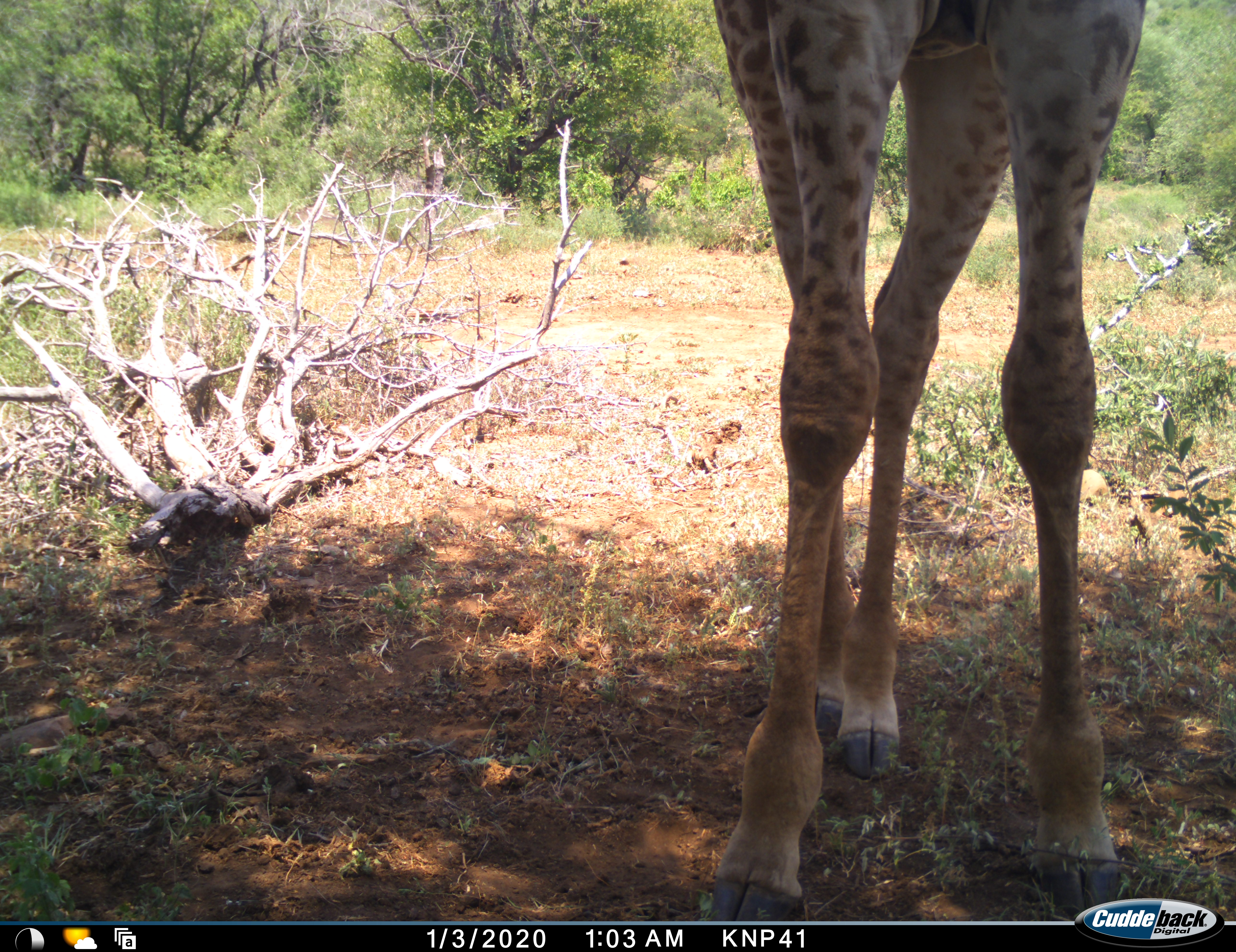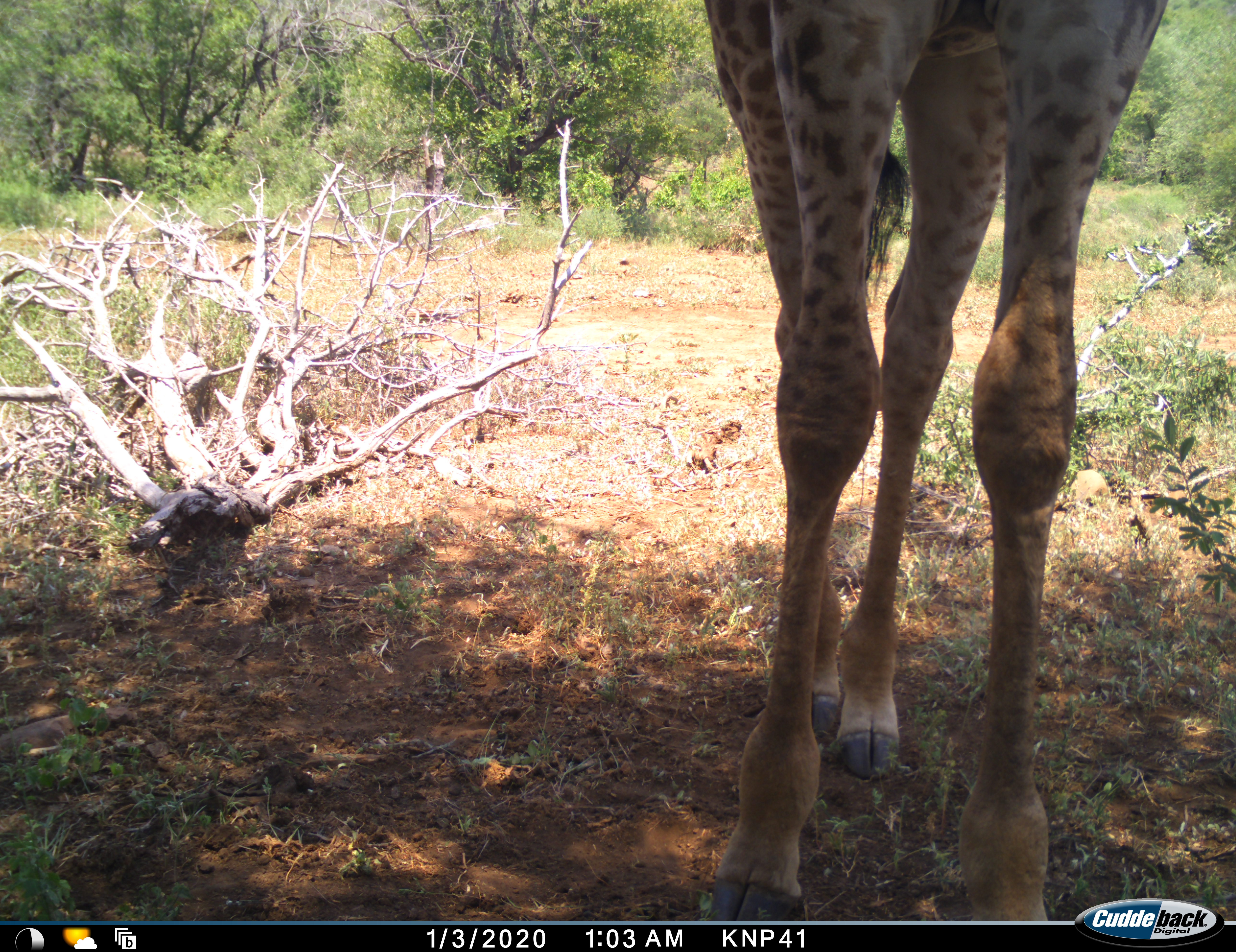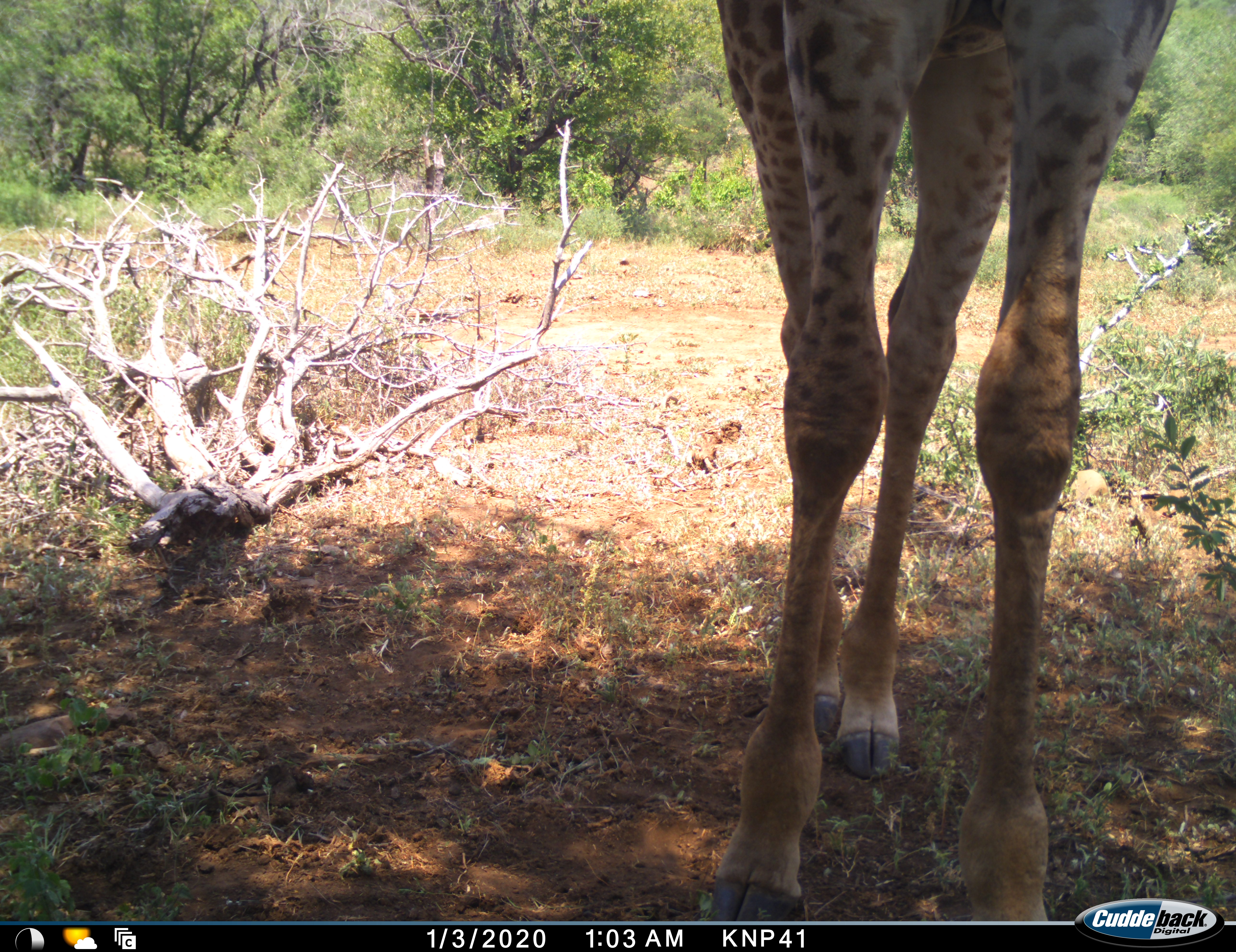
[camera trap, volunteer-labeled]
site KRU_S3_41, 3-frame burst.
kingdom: Animalia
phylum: Chordata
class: Mammalia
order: Artiodactyla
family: Giraffidae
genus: Giraffa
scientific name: Giraffa camelopardalis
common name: giraffe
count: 1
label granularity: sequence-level